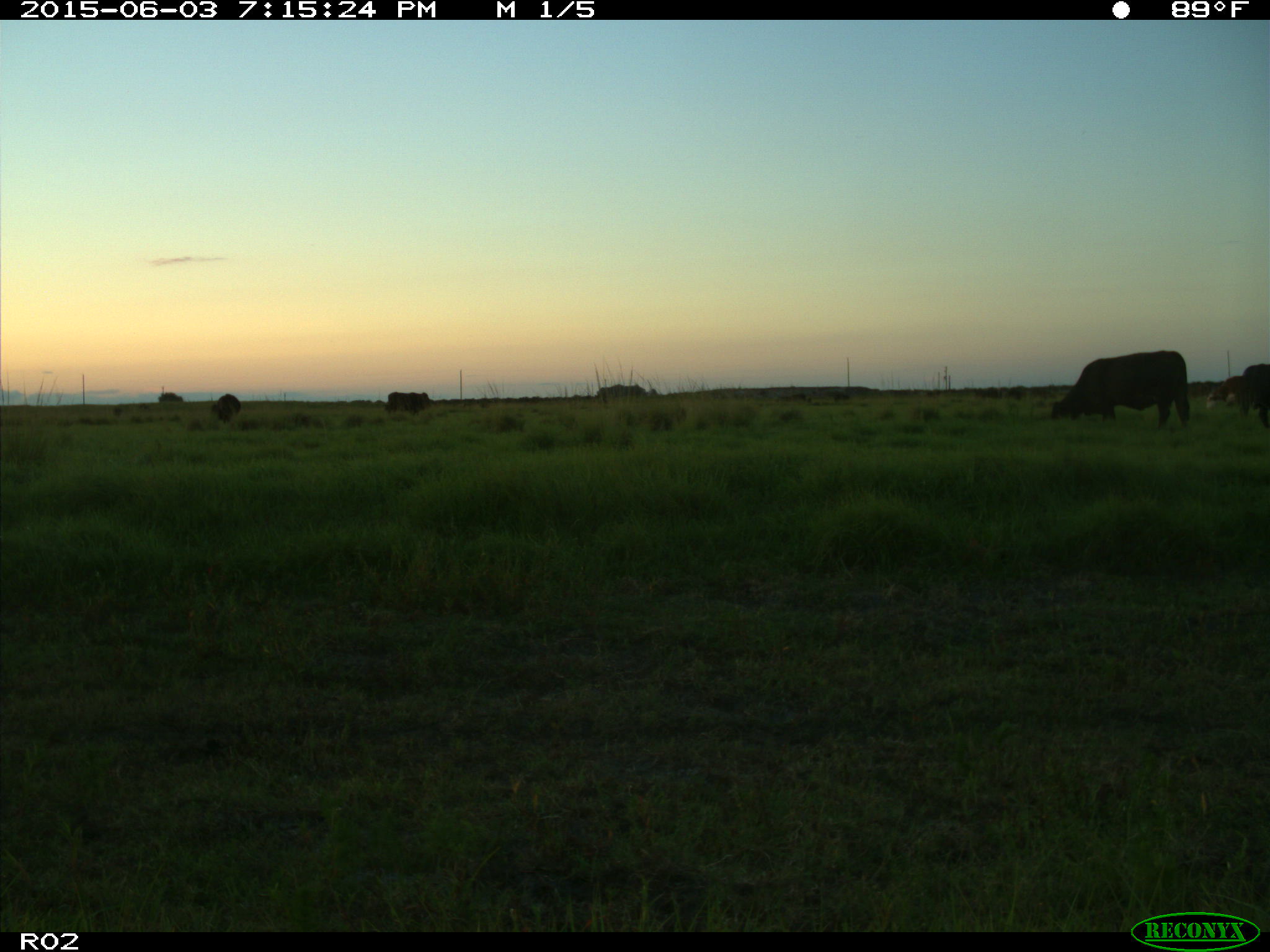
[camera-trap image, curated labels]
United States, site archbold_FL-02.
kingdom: Animalia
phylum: Chordata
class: Mammalia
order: Artiodactyla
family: Bovidae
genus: Bos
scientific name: Bos taurus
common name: domestic cow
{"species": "Bos taurus (domestic cow)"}